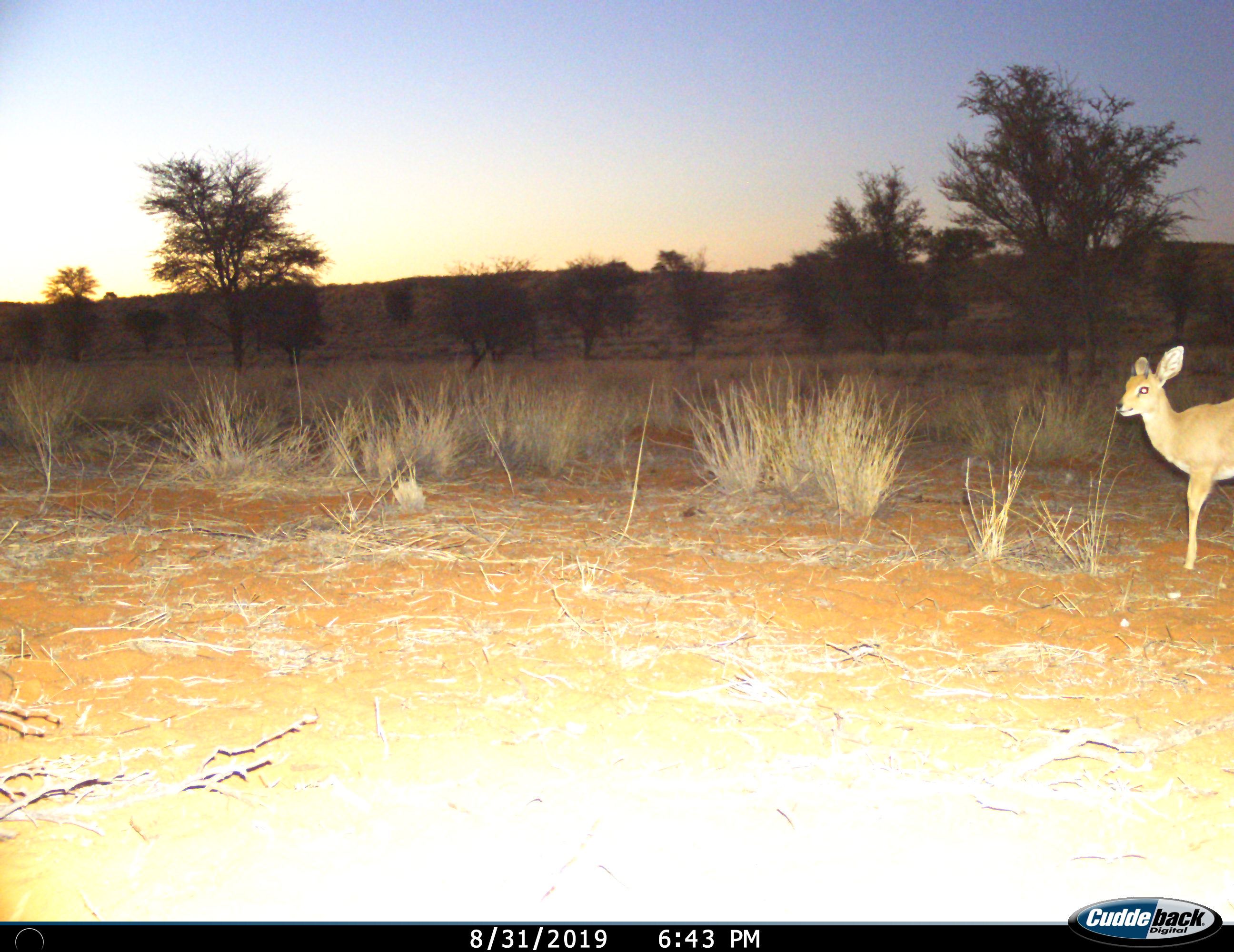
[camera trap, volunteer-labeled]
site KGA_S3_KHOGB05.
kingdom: Animalia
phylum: Chordata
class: Mammalia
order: Artiodactyla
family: Bovidae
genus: Raphicerus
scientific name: Raphicerus campestris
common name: steenbok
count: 1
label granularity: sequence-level